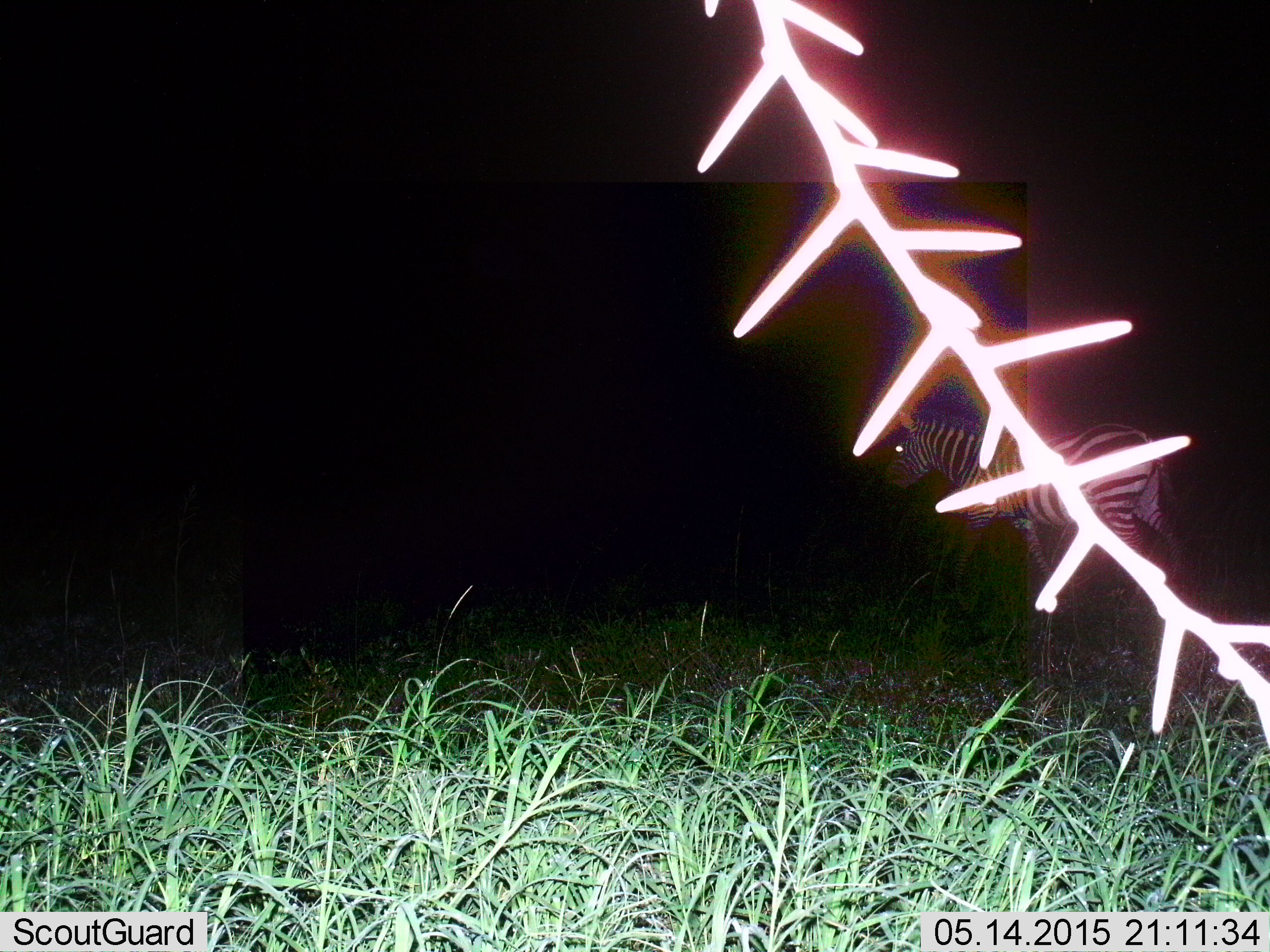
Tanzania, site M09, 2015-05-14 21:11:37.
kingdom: Animalia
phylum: Chordata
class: Mammalia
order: Perissodactyla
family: Equidae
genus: Equus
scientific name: Equus quagga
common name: plains zebra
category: zebra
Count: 1.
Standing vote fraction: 30%.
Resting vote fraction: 0%.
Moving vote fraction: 70%.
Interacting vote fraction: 0%.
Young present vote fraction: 0%.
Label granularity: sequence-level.